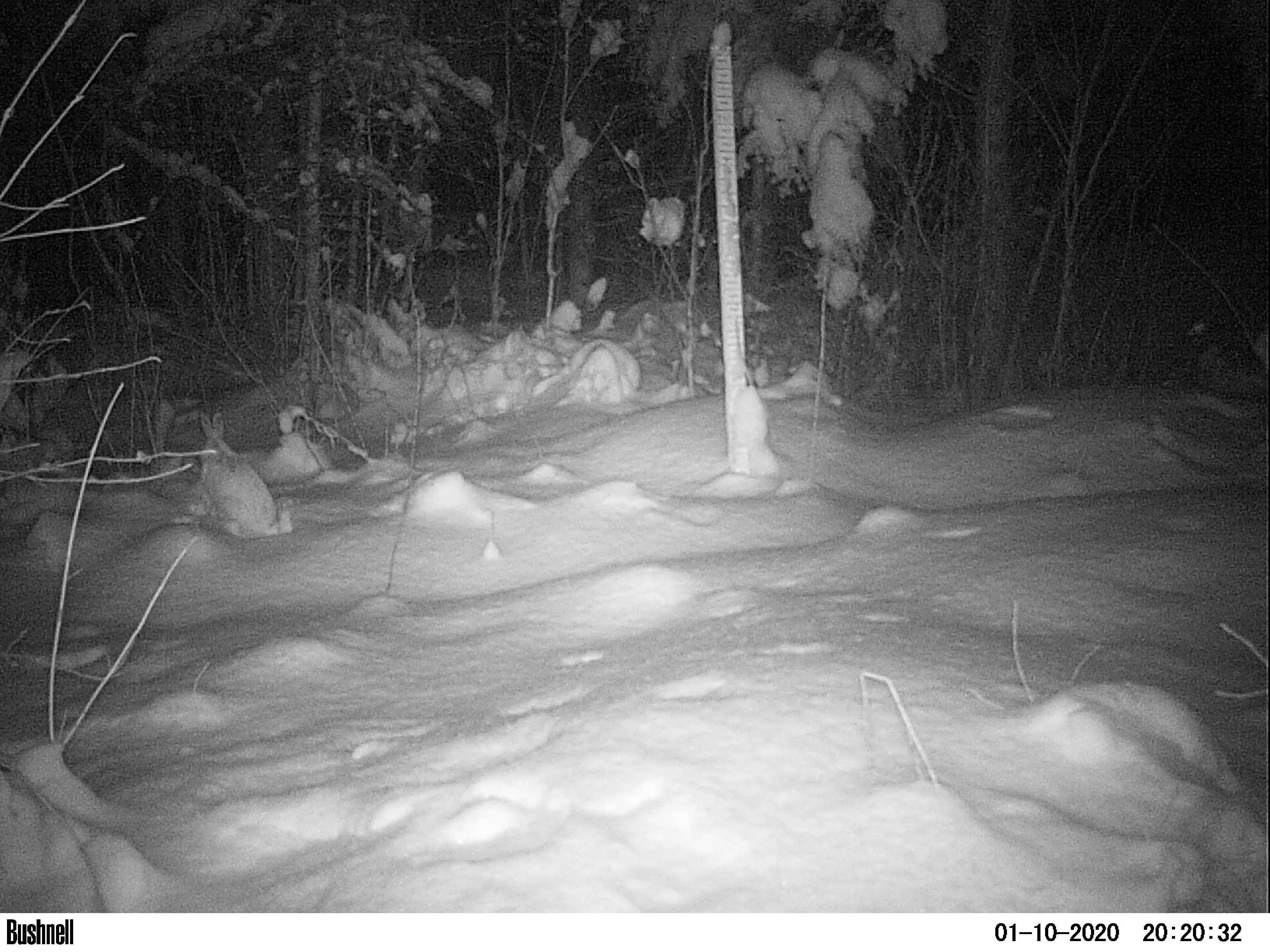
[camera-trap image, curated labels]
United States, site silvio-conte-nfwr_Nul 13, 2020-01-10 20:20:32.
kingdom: Animalia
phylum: Chordata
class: Mammalia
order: Lagomorpha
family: Leporidae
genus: Lepus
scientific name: Lepus americanus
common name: snowshoe hare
Snowshoe hare (Lepus americanus).